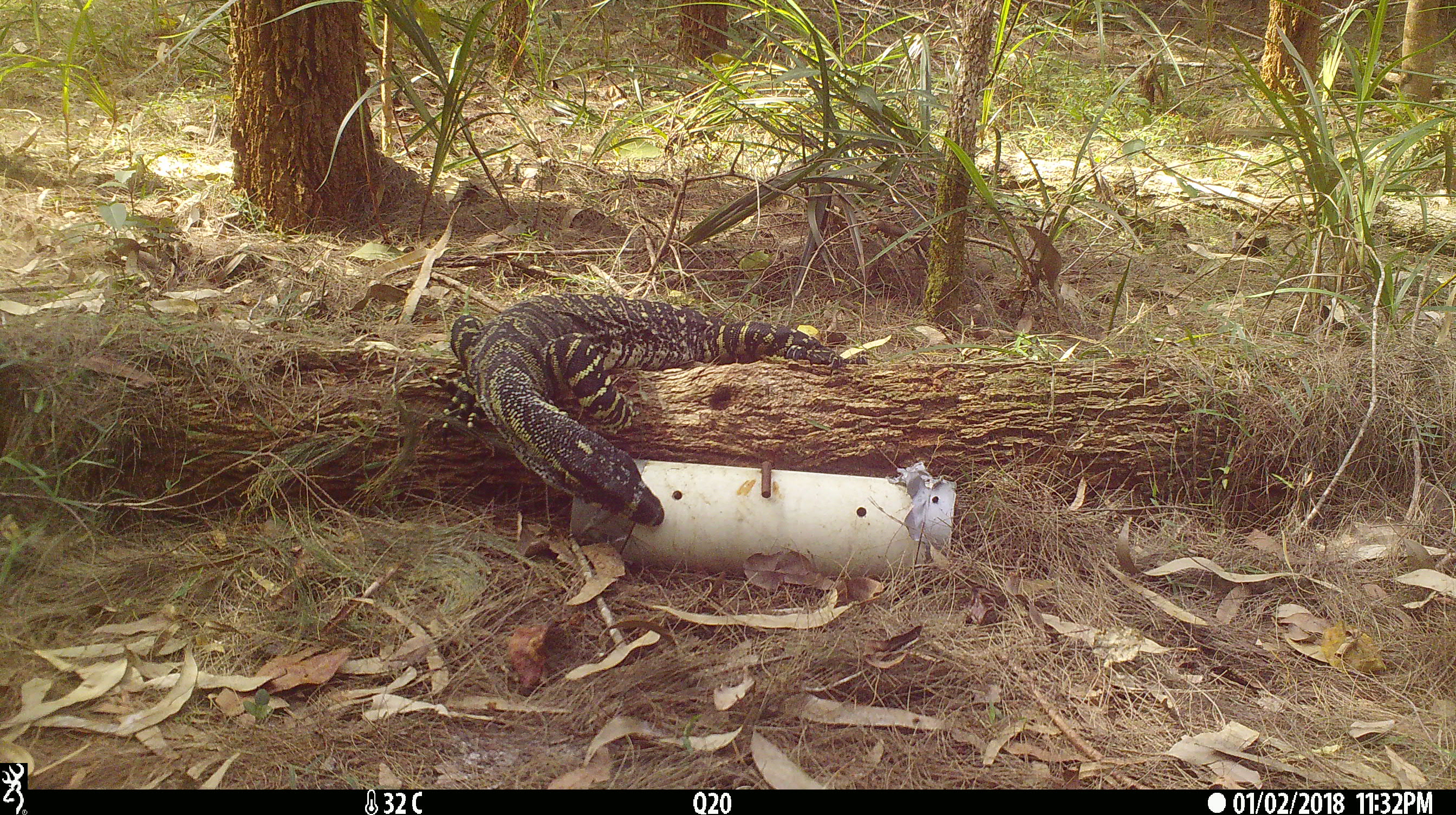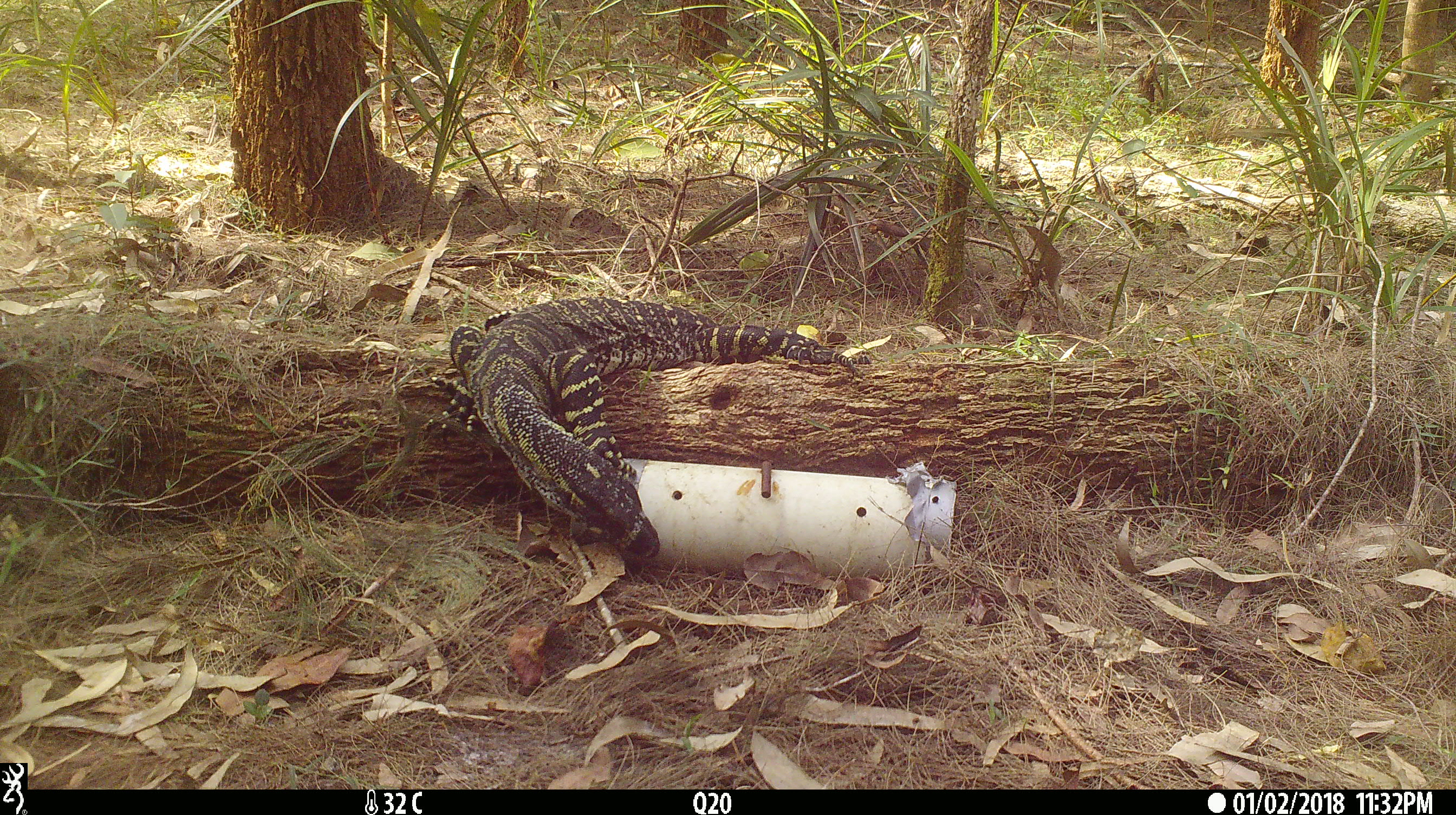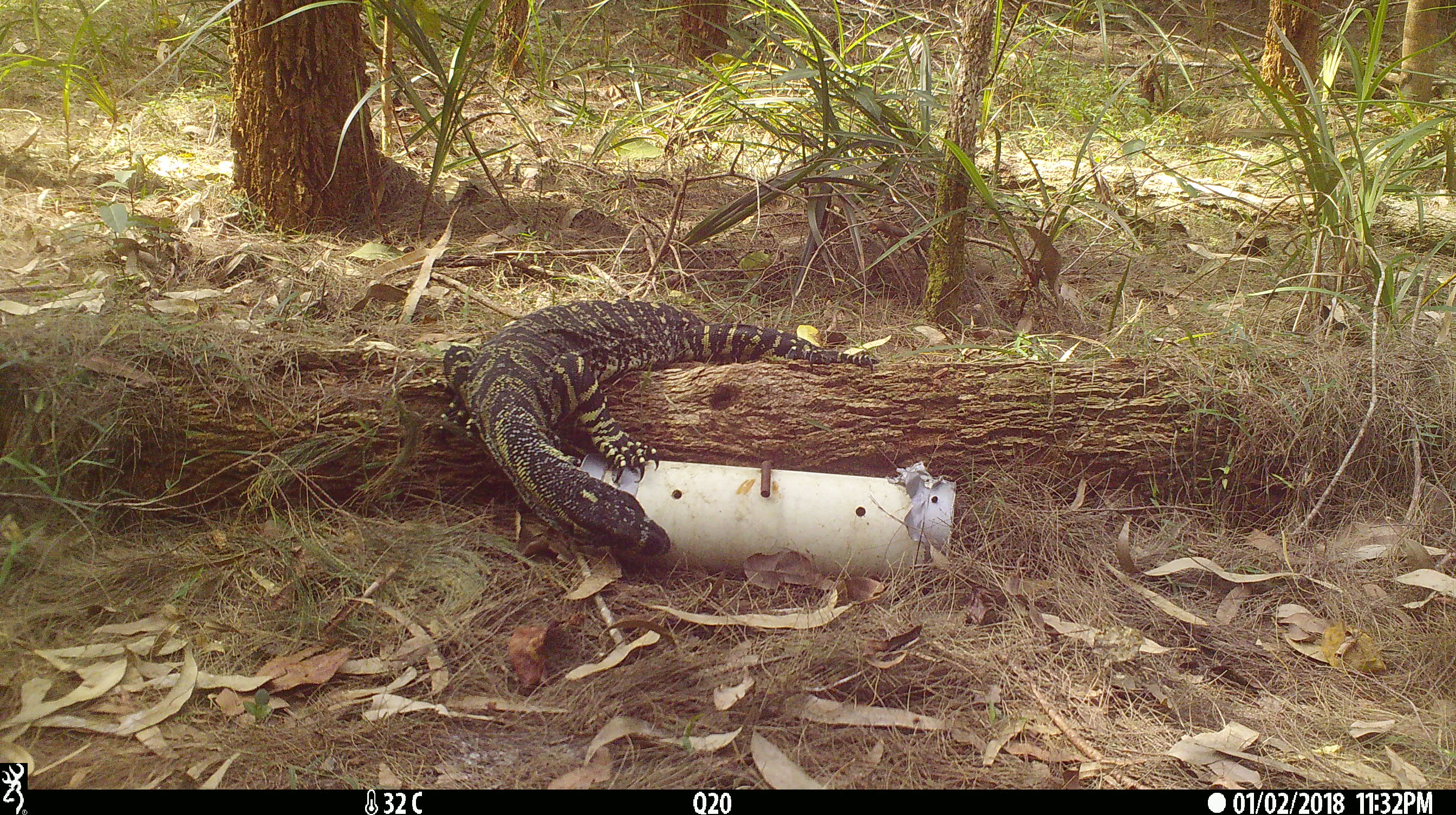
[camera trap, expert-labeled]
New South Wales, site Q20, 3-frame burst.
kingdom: Animalia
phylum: Chordata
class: Reptilia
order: Squamata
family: Varanidae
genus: Varanus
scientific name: Varanus varius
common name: lace monitor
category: goanna